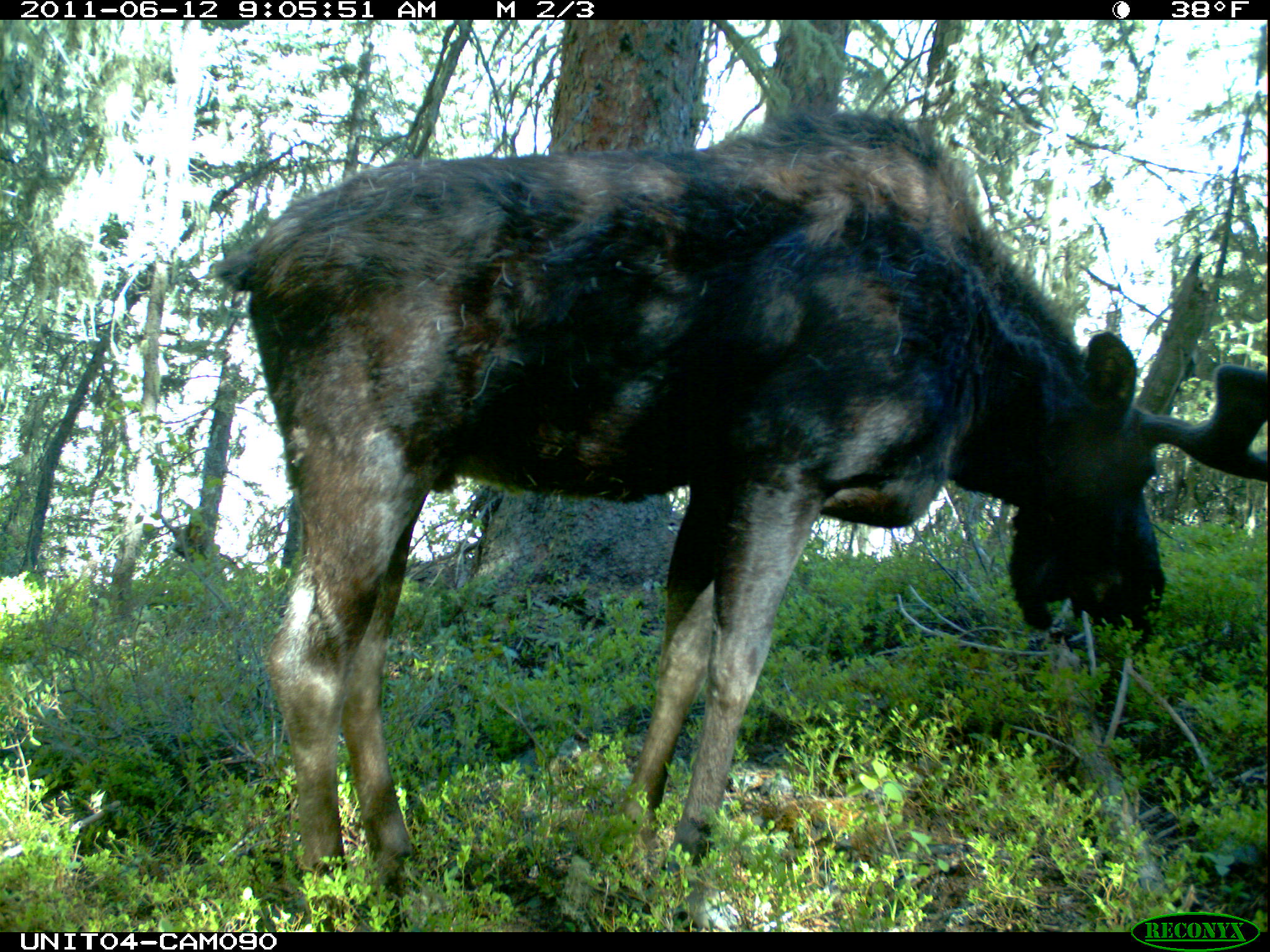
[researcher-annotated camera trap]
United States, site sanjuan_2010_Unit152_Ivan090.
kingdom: Animalia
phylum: Chordata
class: Mammalia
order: Artiodactyla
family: Cervidae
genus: Alces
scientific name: Alces alces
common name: moose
Alces alces (moose).